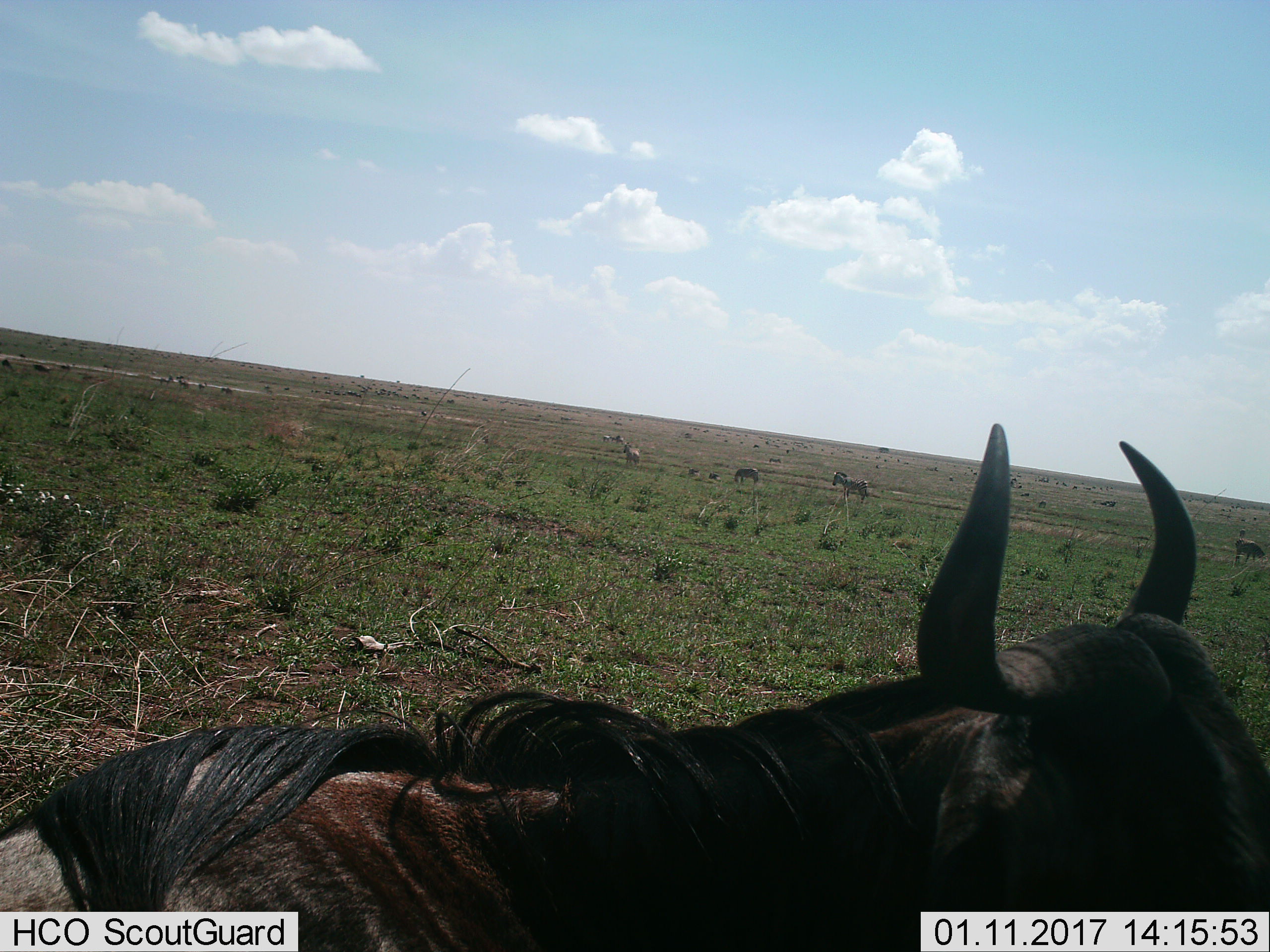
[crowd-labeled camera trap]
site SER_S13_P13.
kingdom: Animalia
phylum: Chordata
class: Mammalia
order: Artiodactyla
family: Bovidae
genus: Connochaetes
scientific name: Connochaetes taurinus taurinus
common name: blue wildebeest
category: wildebeestblue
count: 1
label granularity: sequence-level